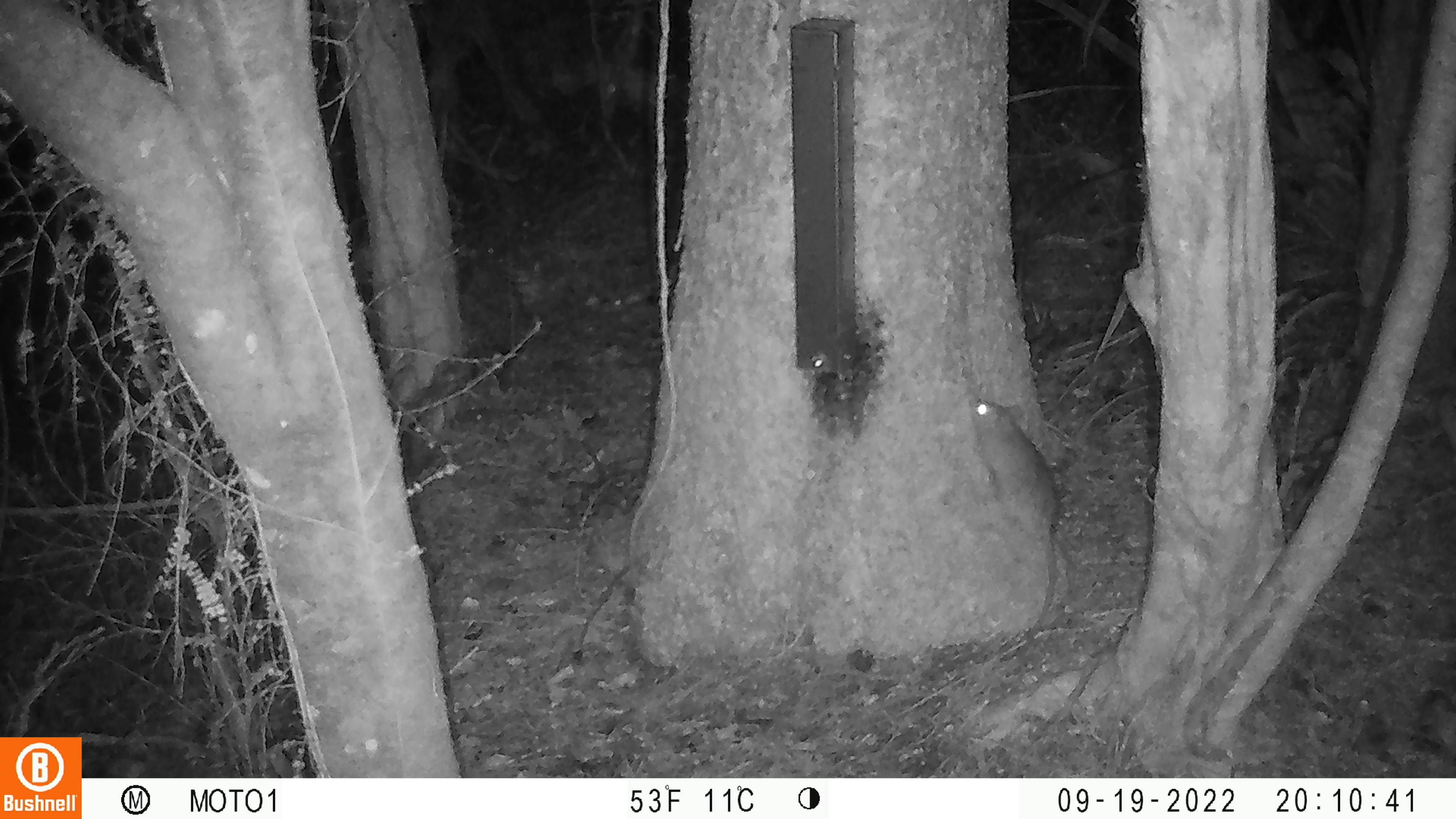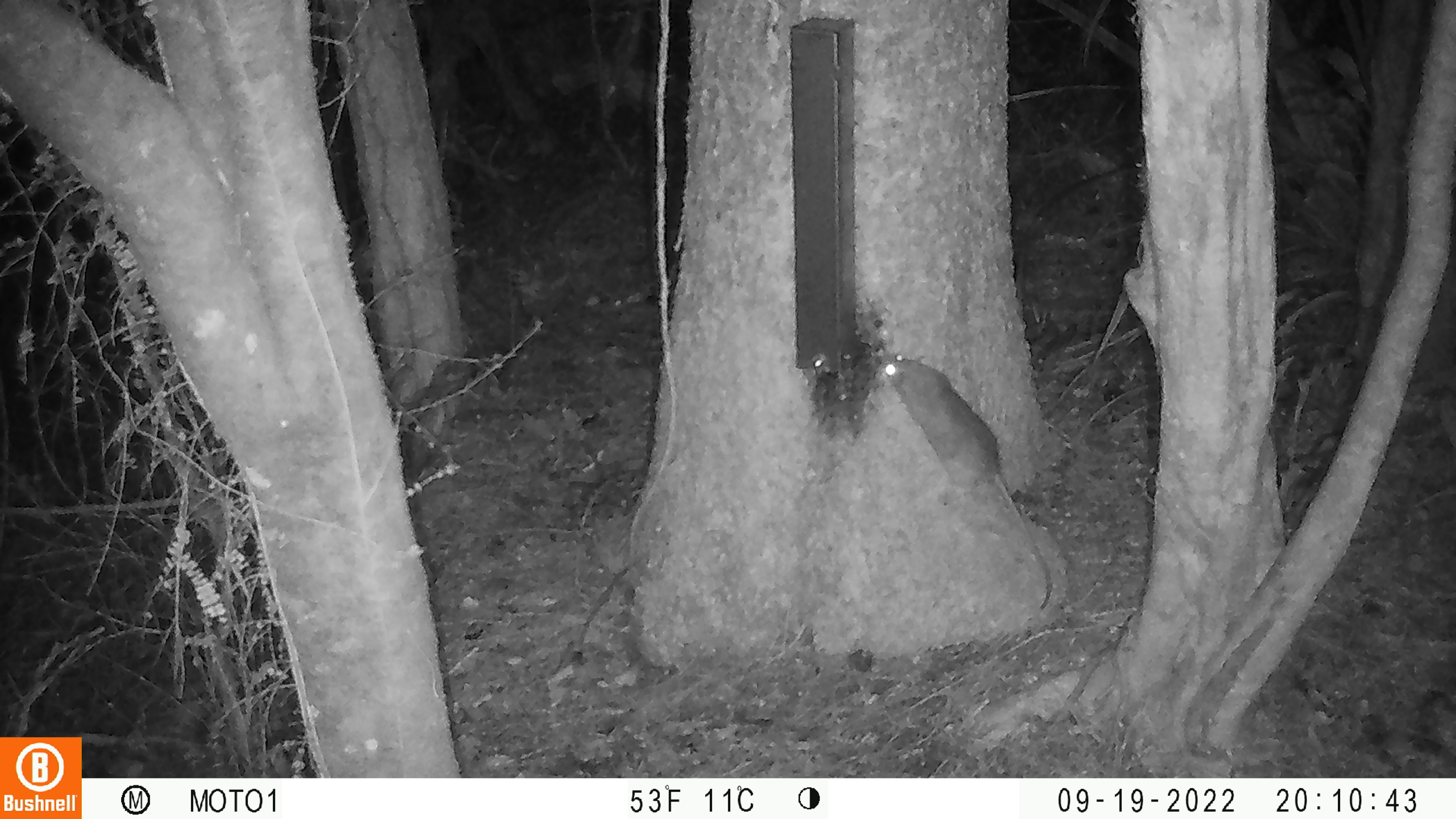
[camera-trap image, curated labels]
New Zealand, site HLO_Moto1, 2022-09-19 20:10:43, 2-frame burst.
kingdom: Animalia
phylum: Chordata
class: Mammalia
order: Rodentia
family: Muridae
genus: Rattus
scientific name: Rattus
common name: rat